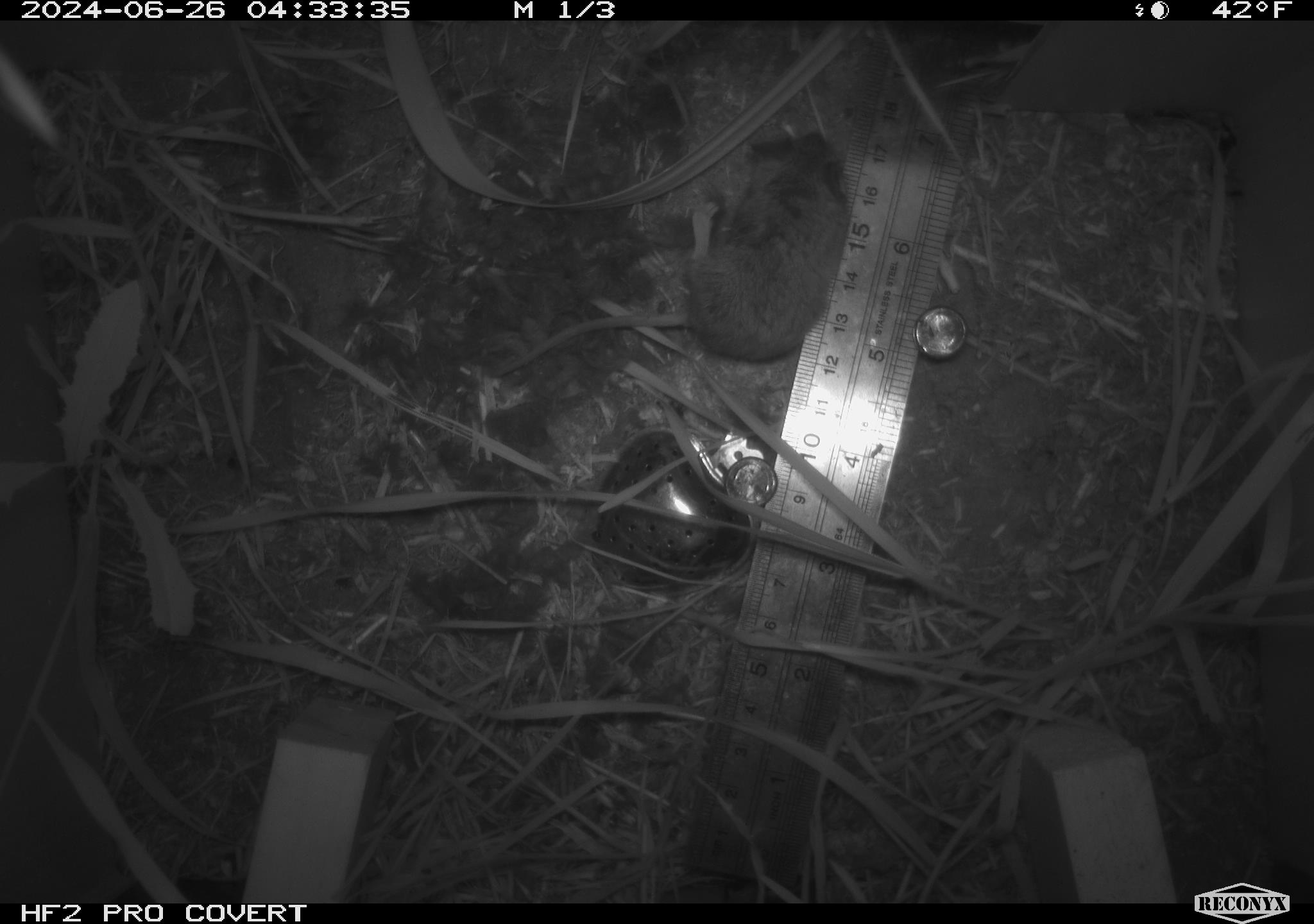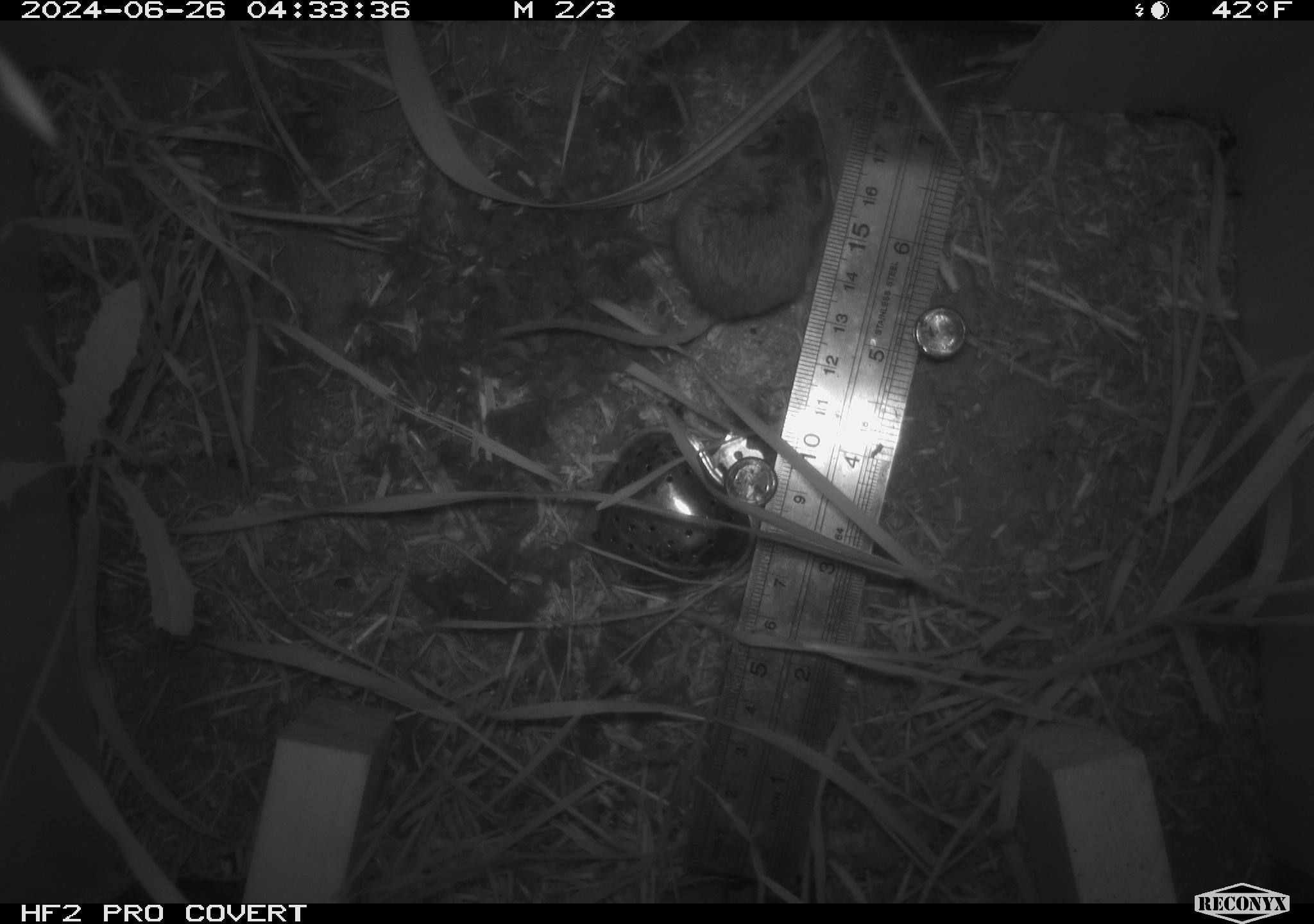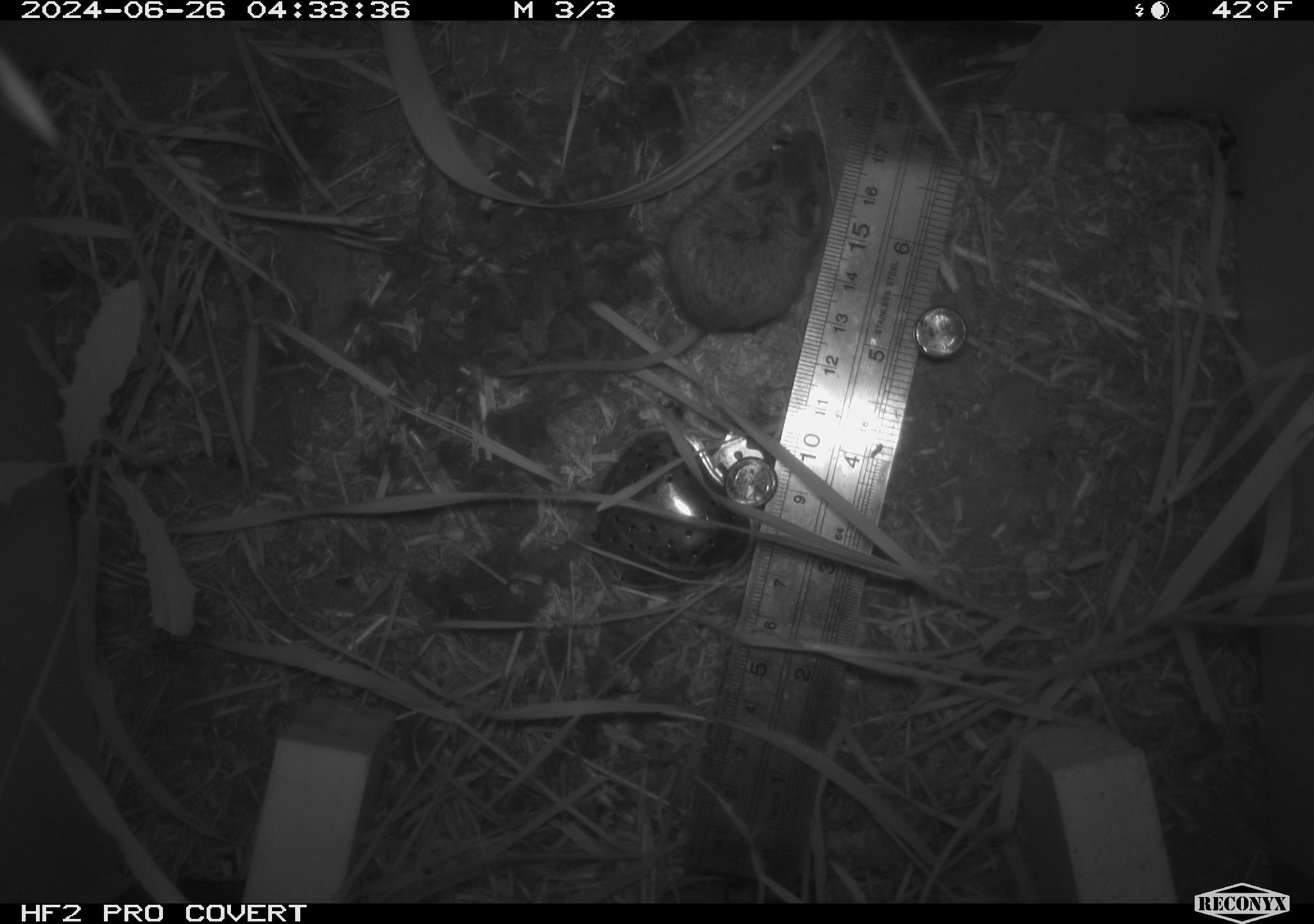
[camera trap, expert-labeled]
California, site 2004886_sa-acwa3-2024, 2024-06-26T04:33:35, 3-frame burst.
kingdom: Animalia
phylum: Chordata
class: Mammalia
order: Rodentia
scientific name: Rodentia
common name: mouse species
Mouse species (Rodentia).